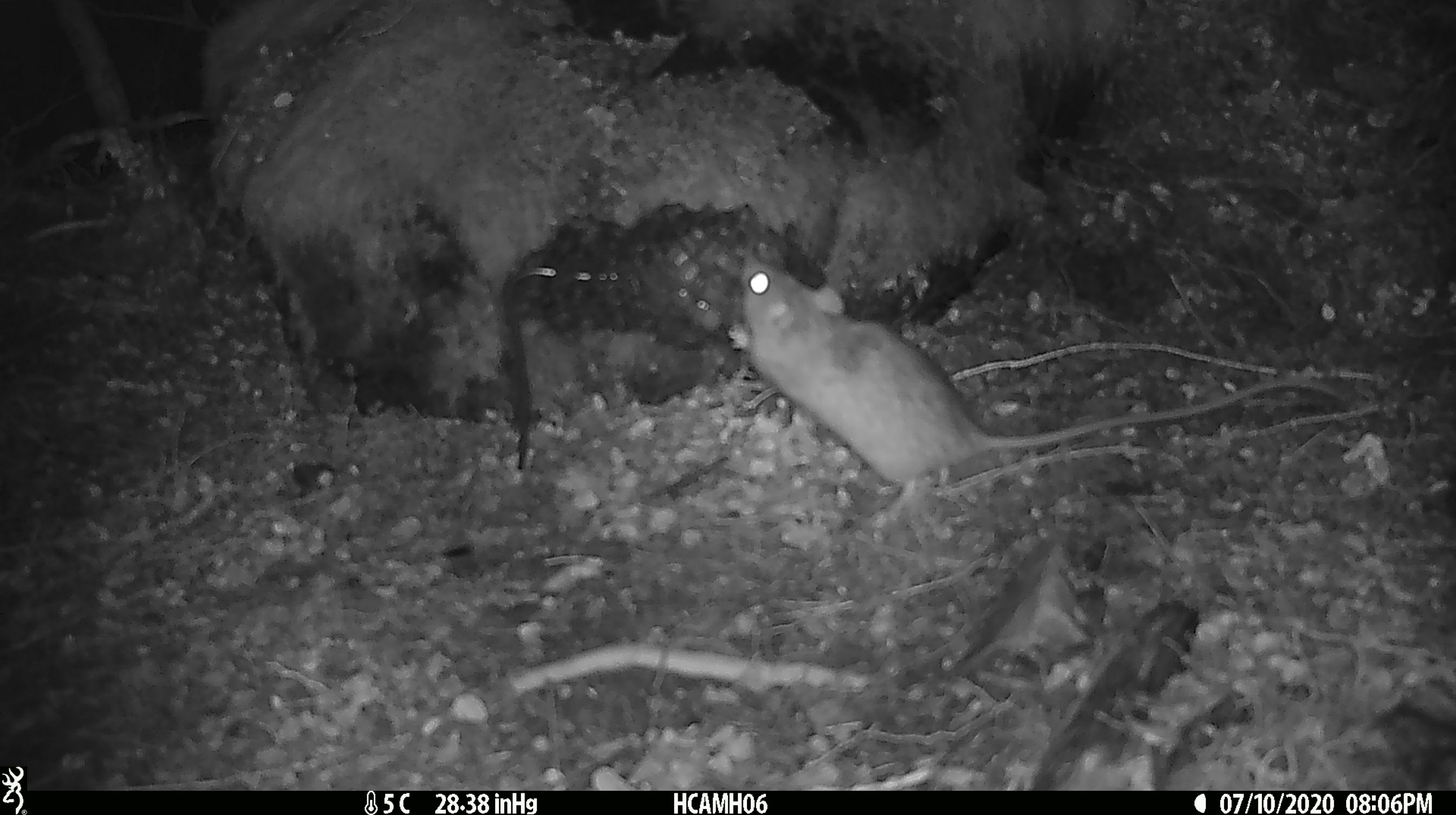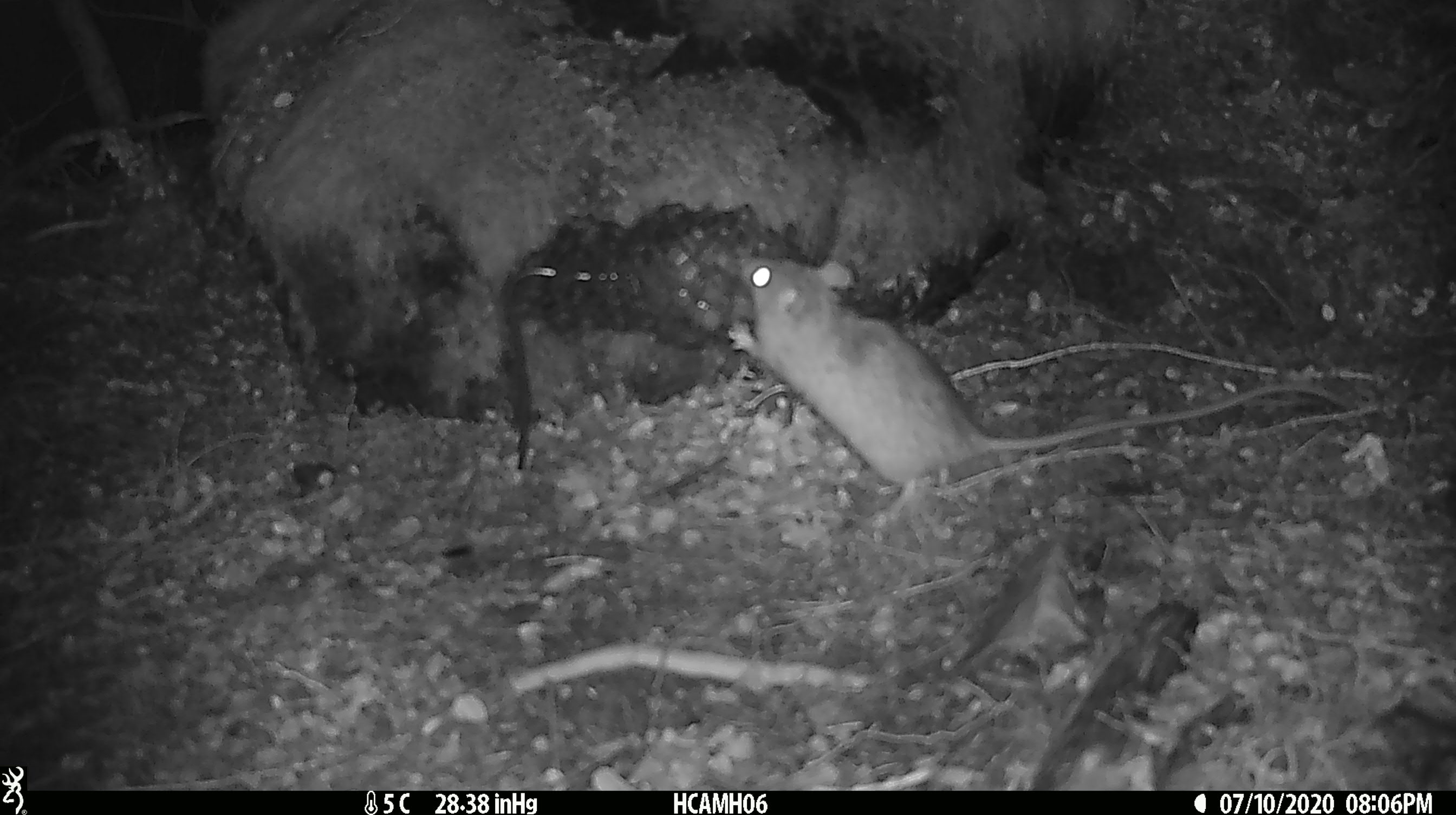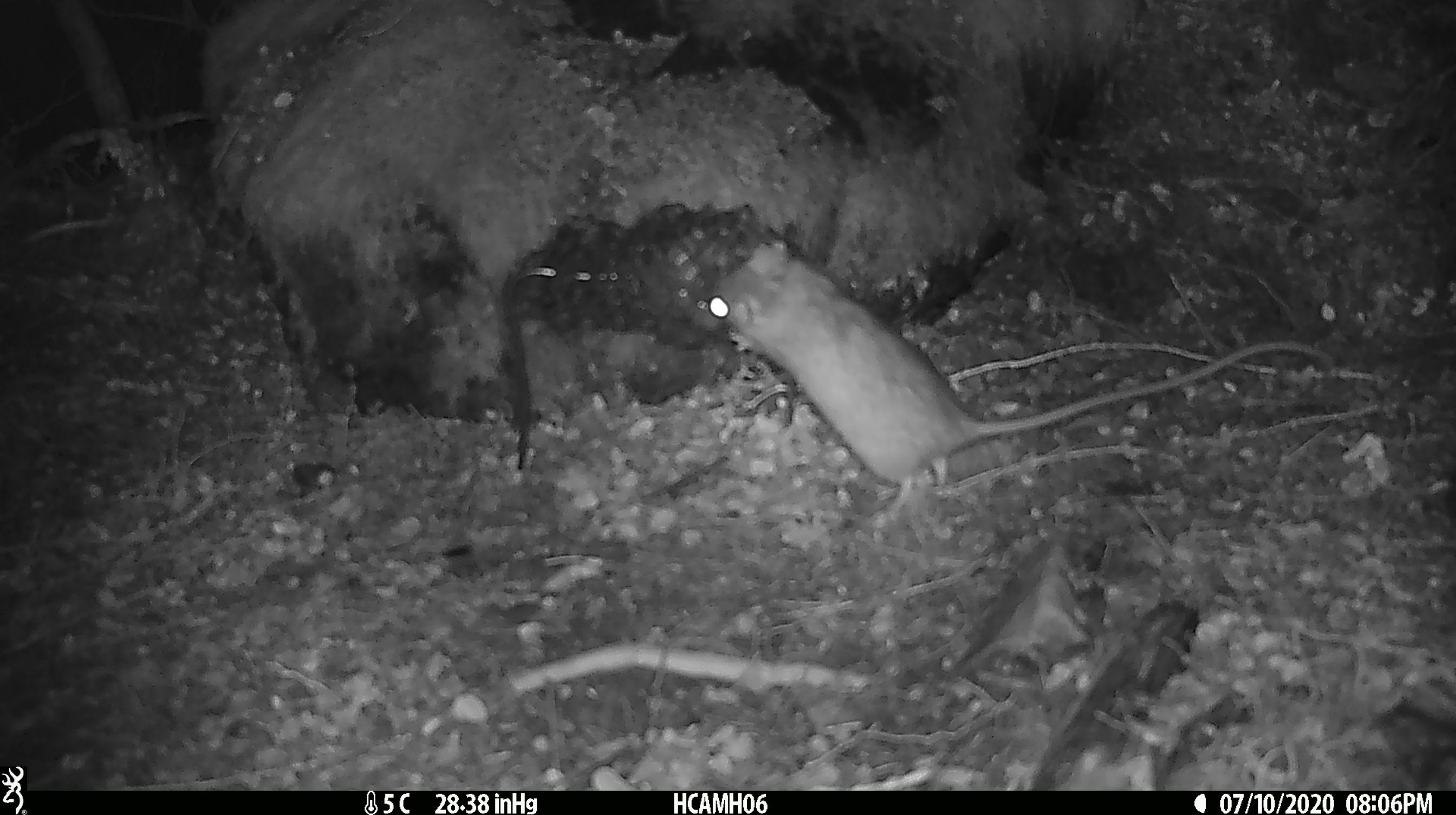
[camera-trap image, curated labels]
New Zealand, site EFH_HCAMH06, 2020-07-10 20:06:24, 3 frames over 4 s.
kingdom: Animalia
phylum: Chordata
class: Mammalia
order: Rodentia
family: Muridae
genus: Rattus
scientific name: Rattus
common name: rat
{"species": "rat (Rattus)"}